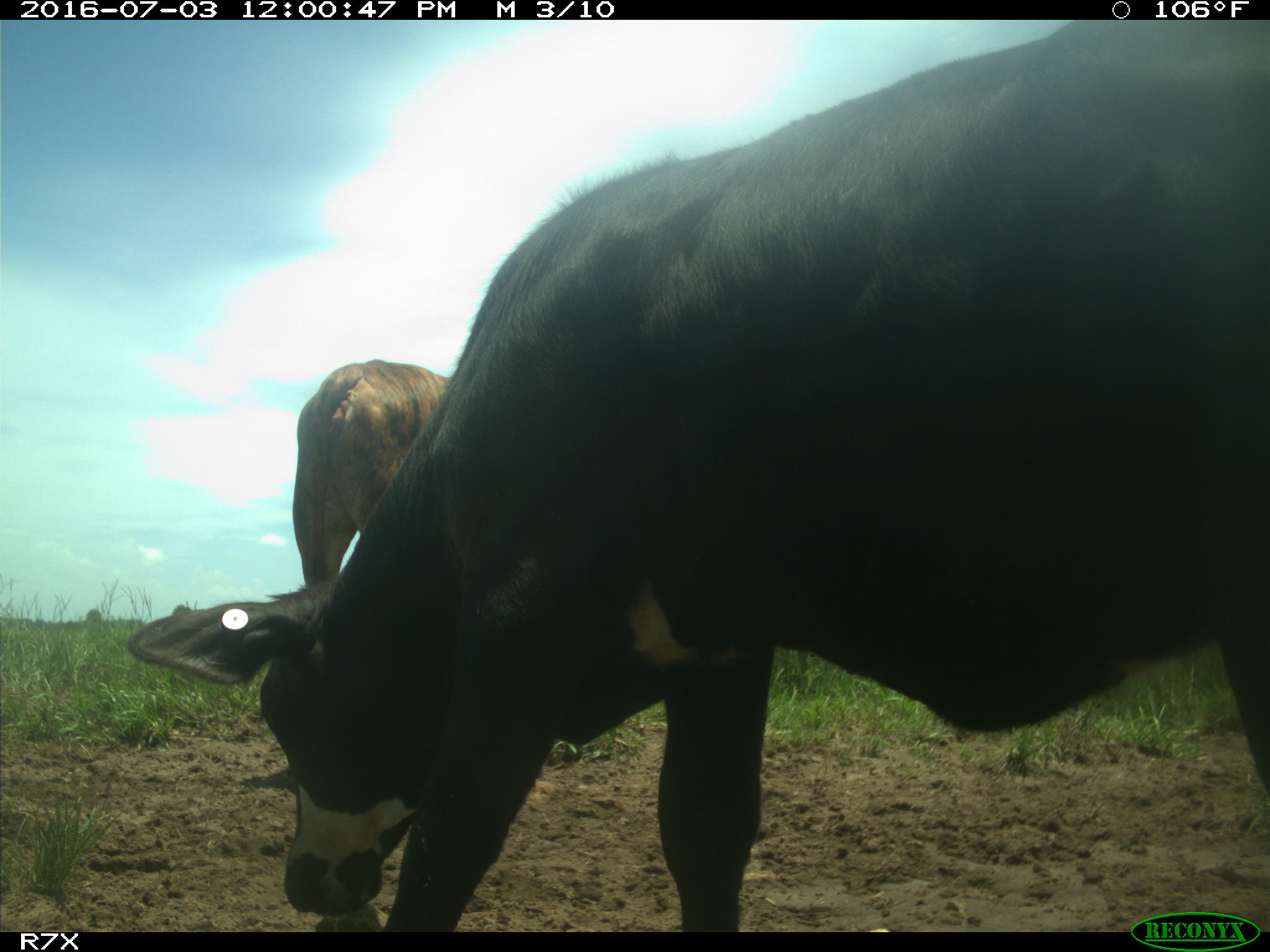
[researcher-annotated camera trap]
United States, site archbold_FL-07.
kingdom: Animalia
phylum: Chordata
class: Mammalia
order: Artiodactyla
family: Bovidae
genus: Bos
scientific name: Bos taurus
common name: domestic cow